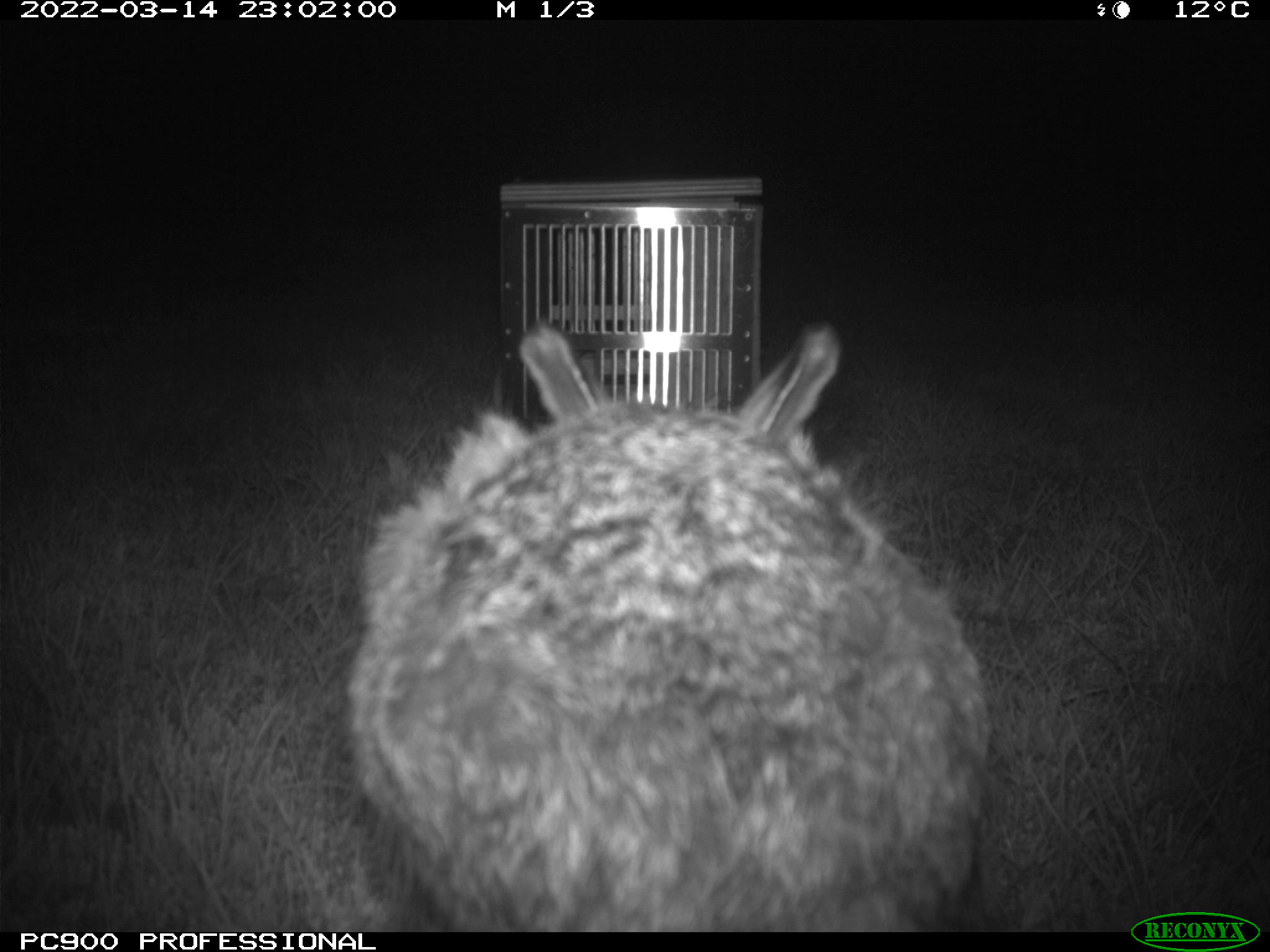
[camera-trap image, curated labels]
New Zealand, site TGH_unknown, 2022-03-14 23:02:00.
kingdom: Animalia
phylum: Chordata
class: Mammalia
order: Lagomorpha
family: Leporidae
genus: Lepus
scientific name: Lepus europaeus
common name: brown hare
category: hare